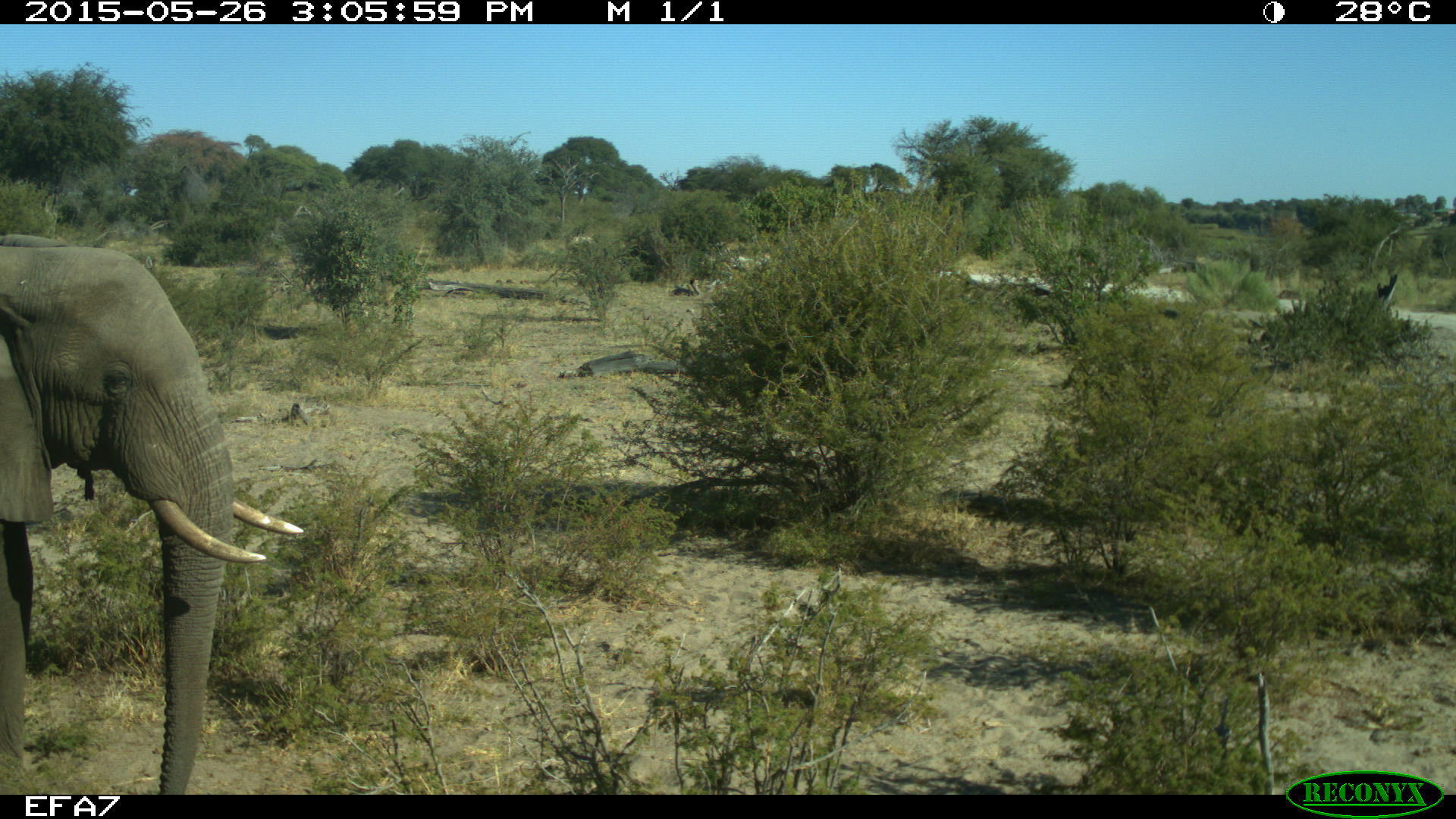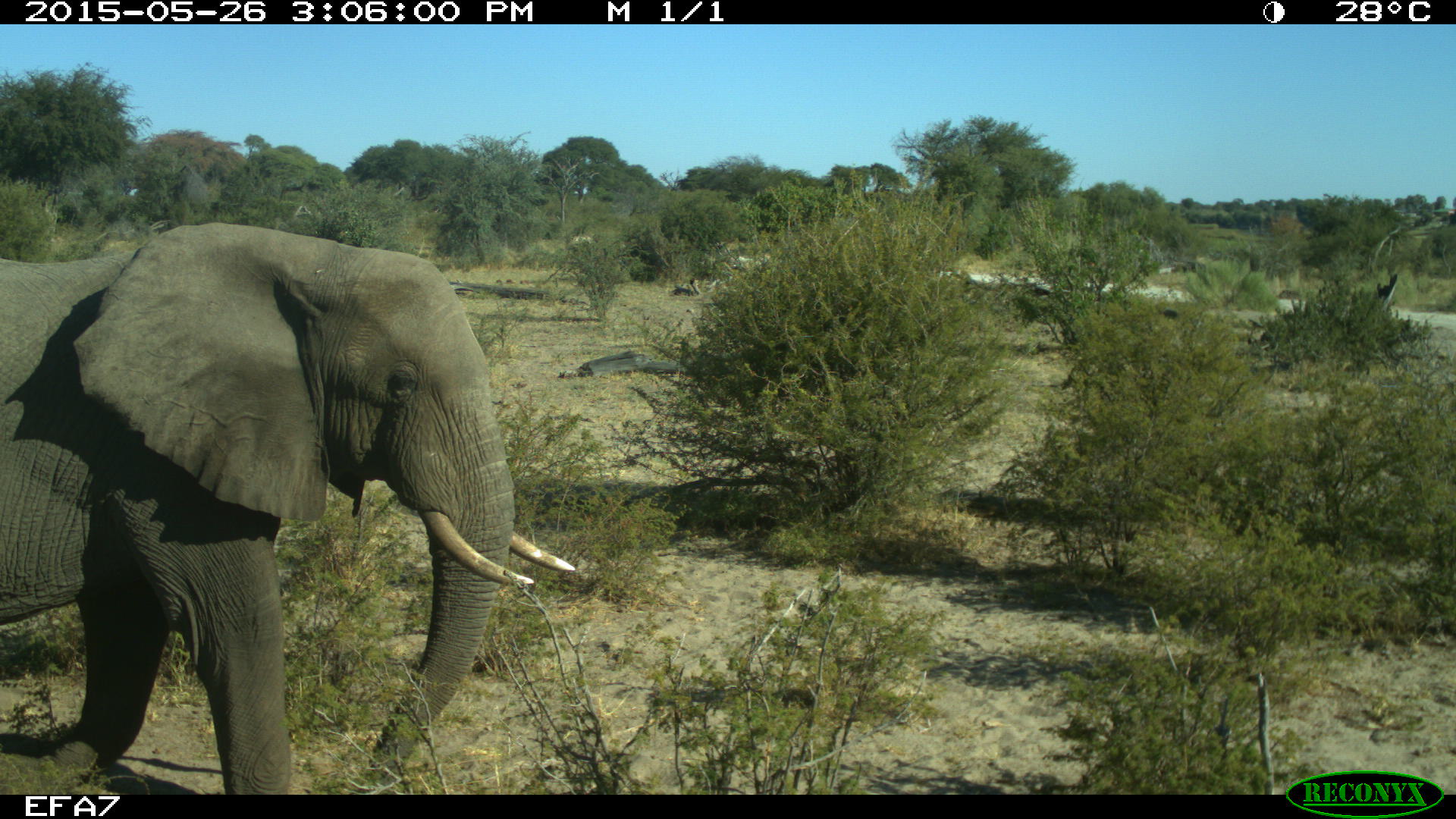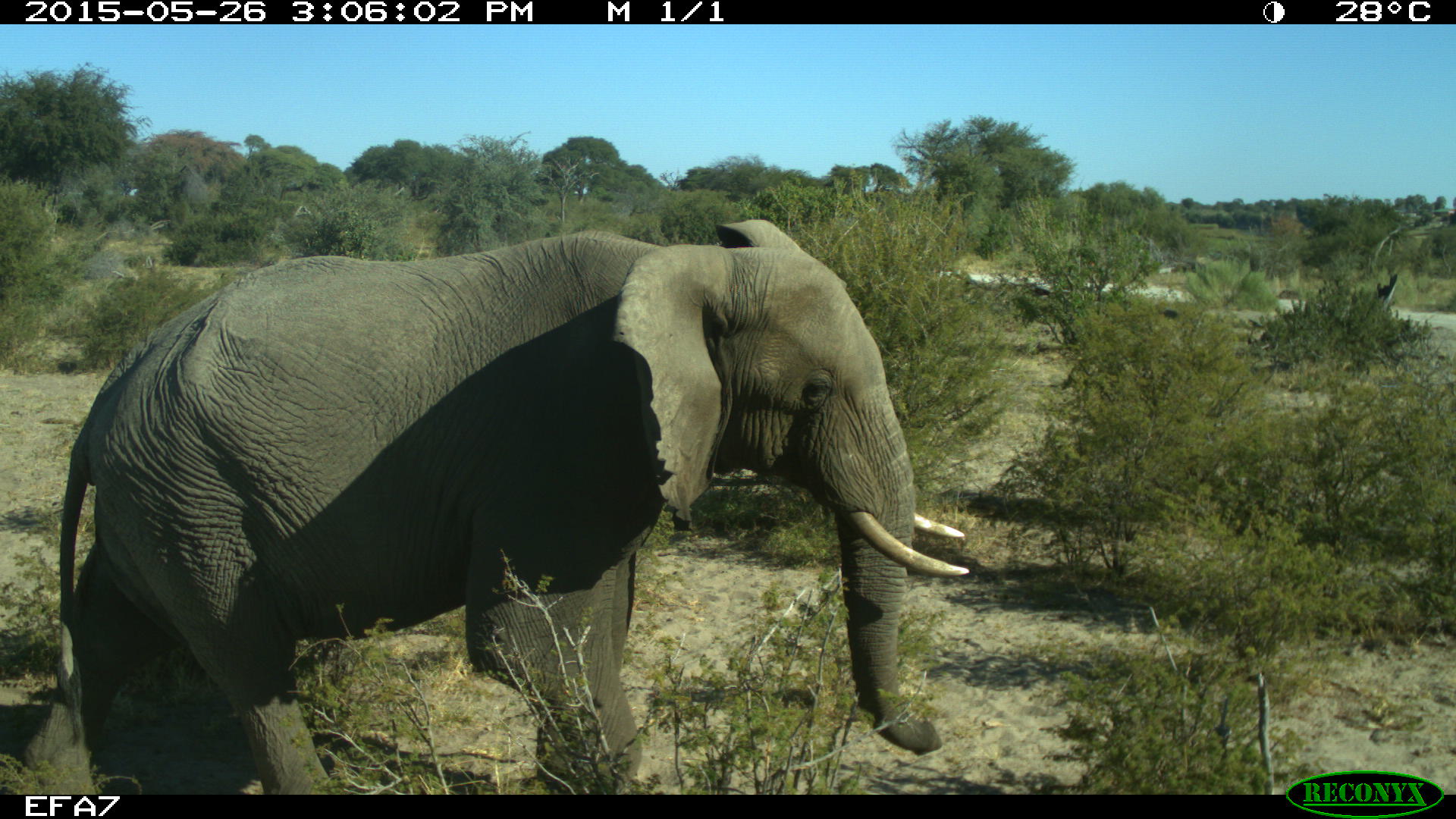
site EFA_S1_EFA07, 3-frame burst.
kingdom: Animalia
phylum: Chordata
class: Mammalia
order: Proboscidea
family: Elephantidae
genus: Loxodonta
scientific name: Loxodonta africana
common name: african bush elephant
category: elephant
Elephant (african bush elephant) (Loxodonta africana), count 1. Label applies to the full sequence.